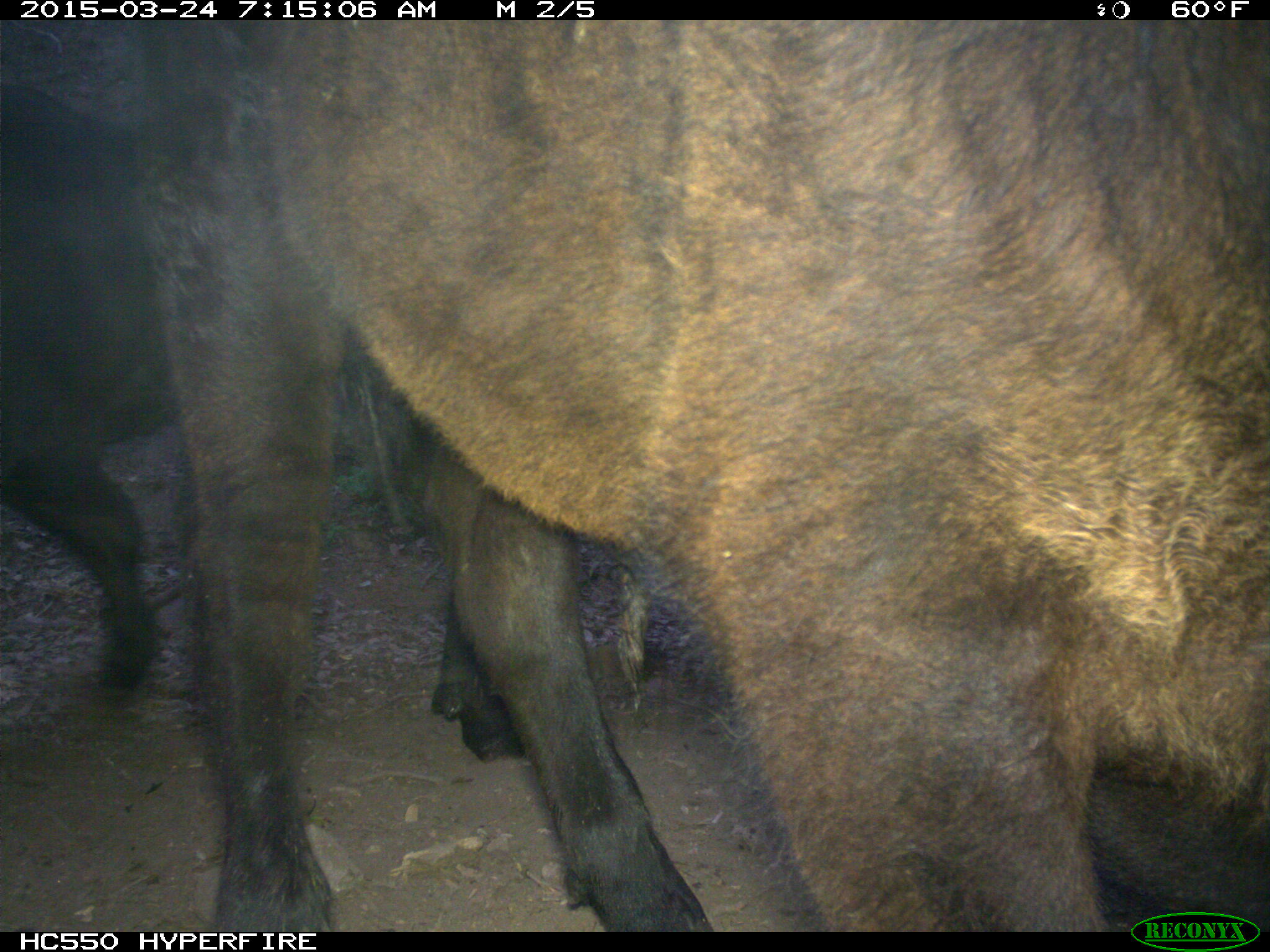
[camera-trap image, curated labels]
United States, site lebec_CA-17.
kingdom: Animalia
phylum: Chordata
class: Mammalia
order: Artiodactyla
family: Bovidae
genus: Bos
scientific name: Bos taurus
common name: domestic cow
Bos taurus (domestic cow).